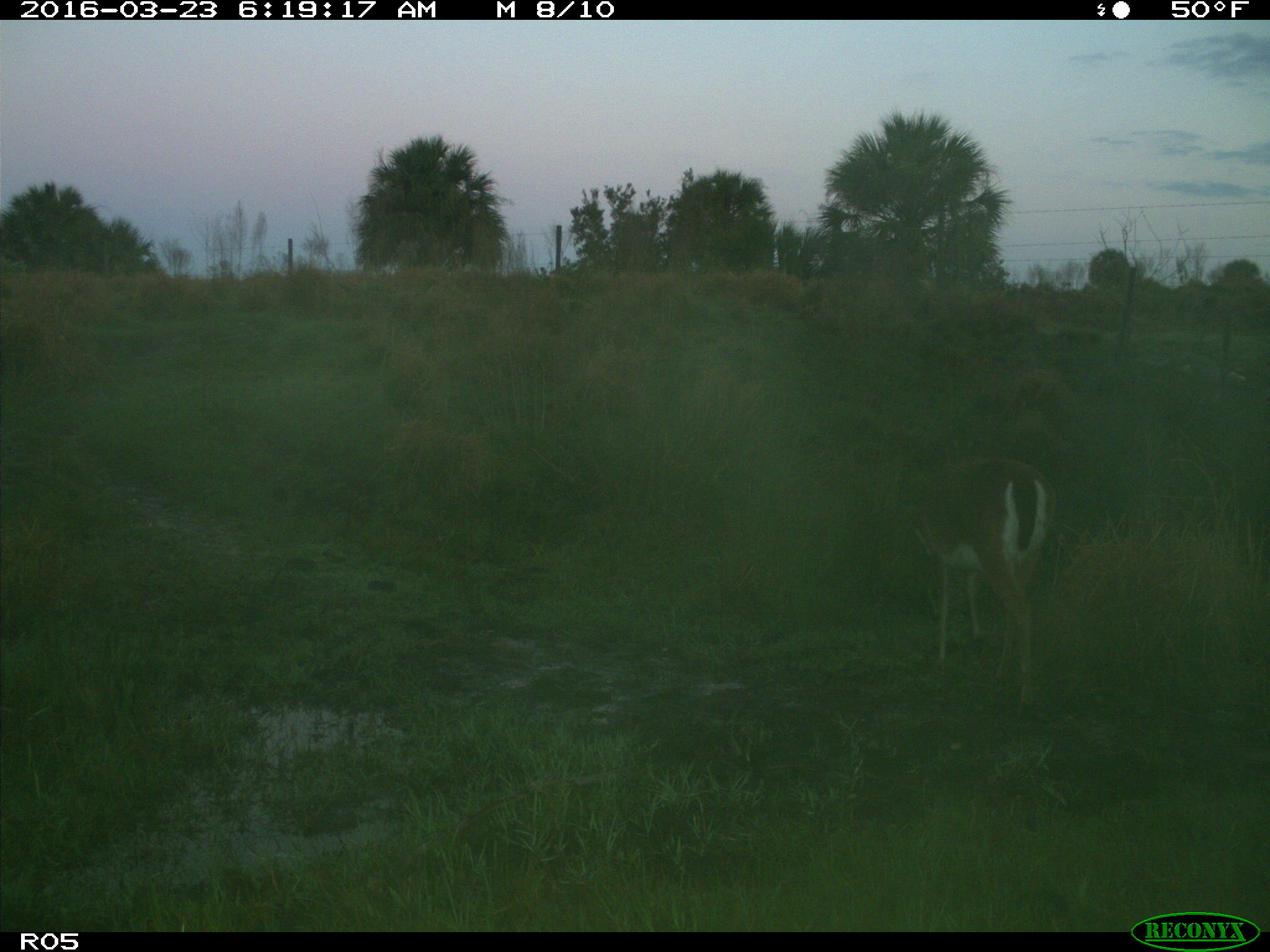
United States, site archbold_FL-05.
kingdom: Animalia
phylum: Chordata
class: Mammalia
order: Artiodactyla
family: Cervidae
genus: Odocoileus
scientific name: Odocoileus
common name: deer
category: unidentified deer